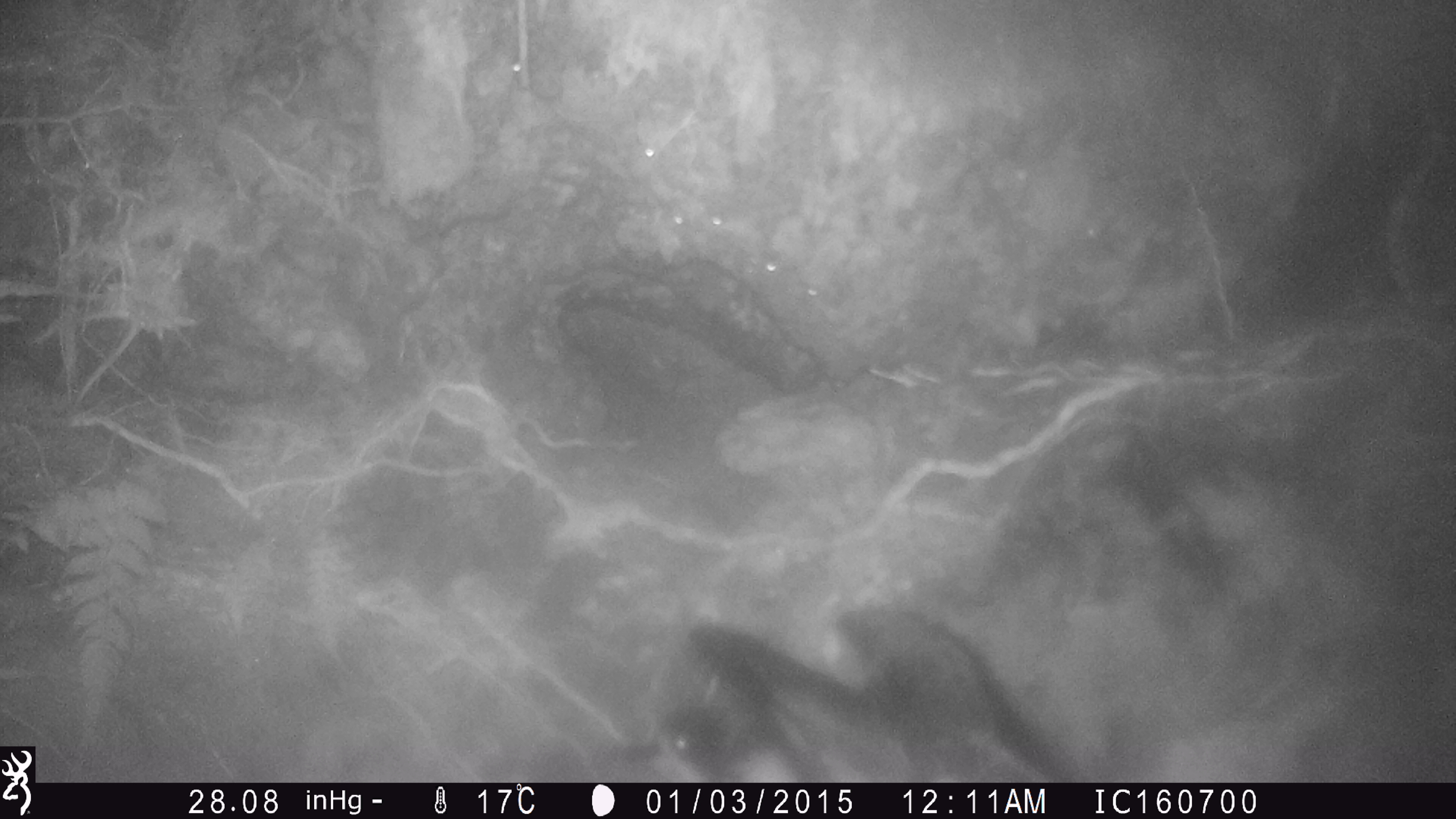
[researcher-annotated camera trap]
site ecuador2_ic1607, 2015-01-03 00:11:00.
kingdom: Animalia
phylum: Chordata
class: Aves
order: Procellariiformes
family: Procellariidae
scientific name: Procellariidae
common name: petrel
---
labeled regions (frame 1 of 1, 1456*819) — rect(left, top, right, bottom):
petrel: rect(597, 579, 1069, 782)